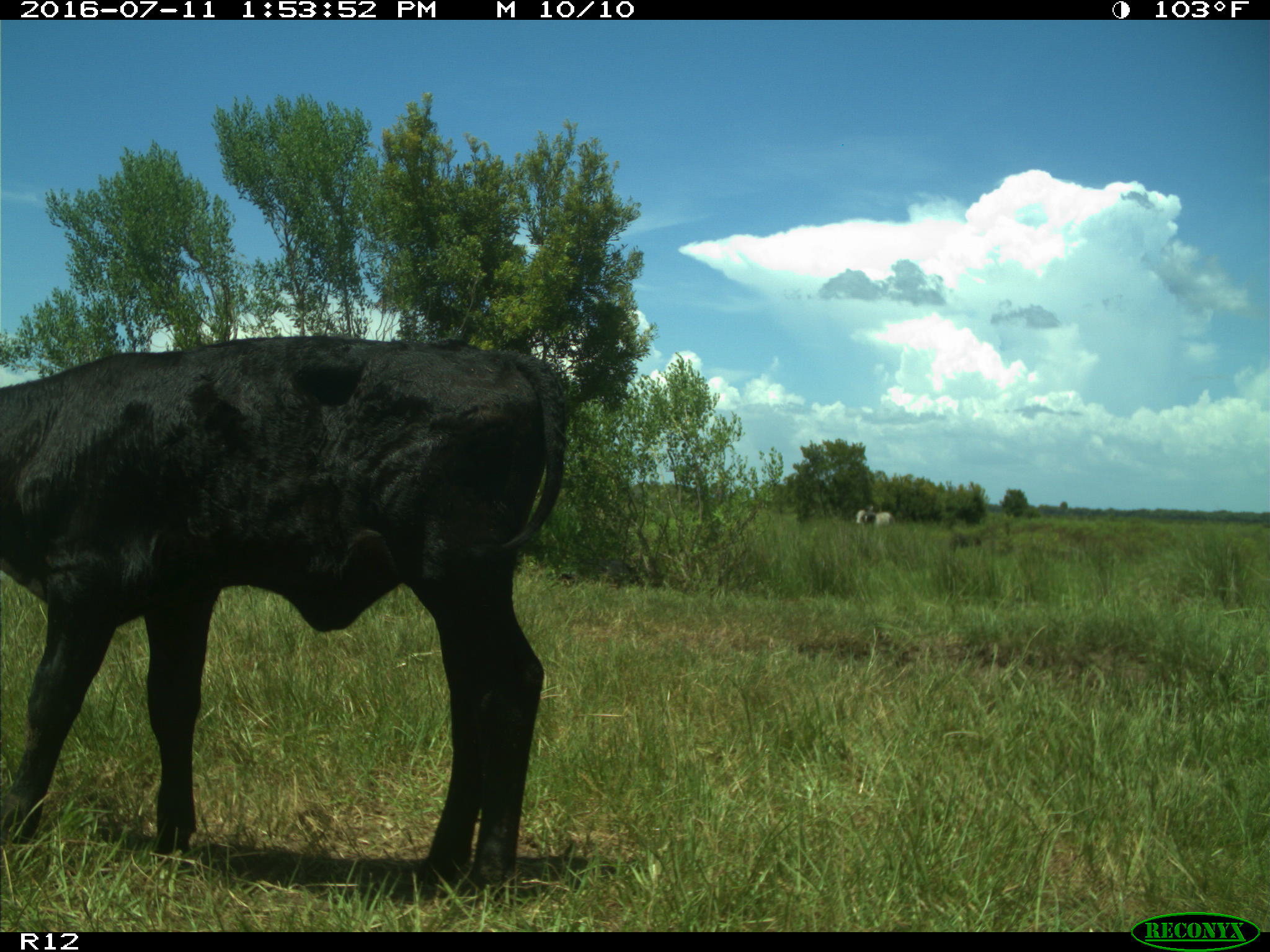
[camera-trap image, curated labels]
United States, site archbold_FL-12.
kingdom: Animalia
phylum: Chordata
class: Mammalia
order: Artiodactyla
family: Bovidae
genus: Bos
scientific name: Bos taurus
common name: domestic cow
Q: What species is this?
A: Bos taurus (domestic cow).